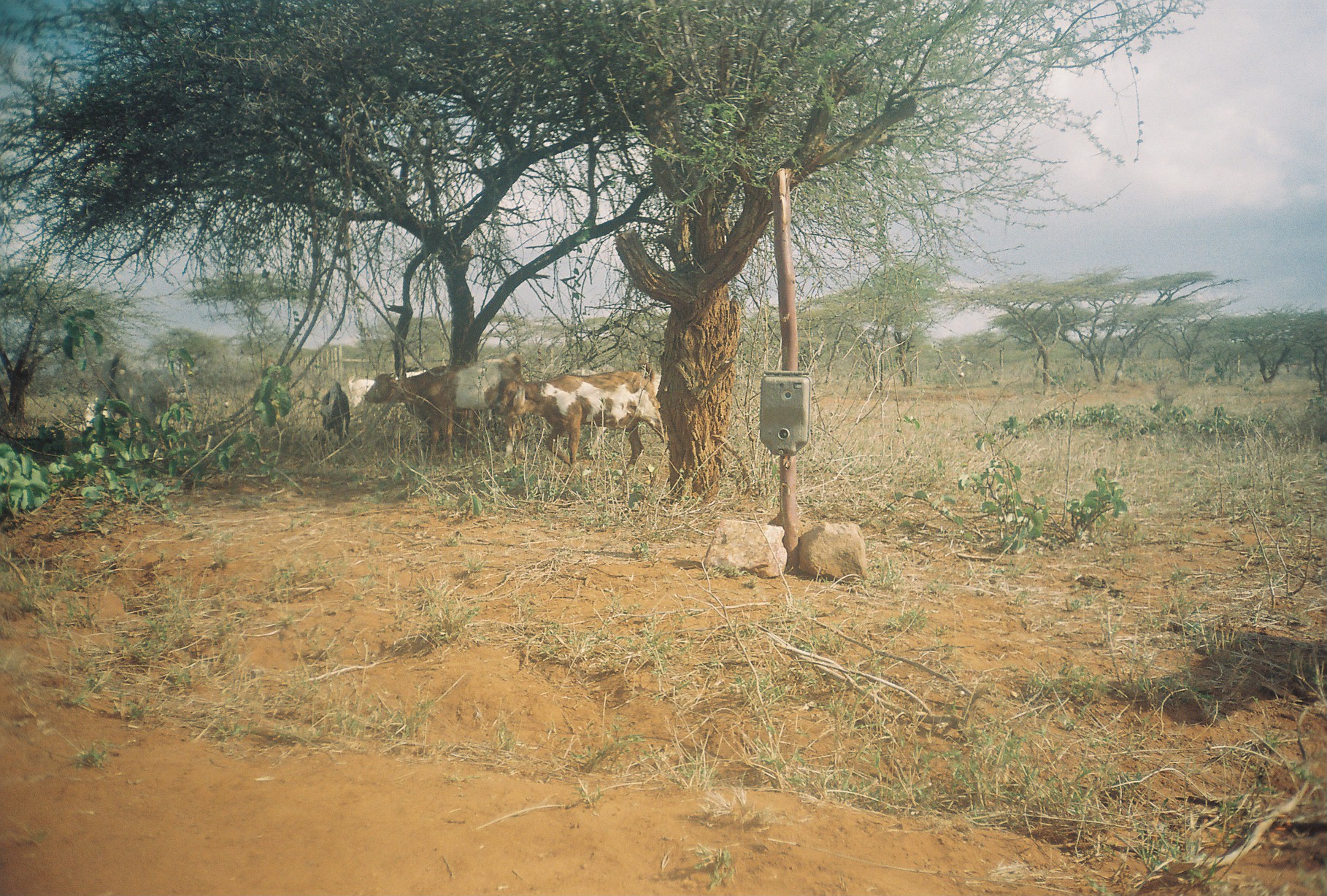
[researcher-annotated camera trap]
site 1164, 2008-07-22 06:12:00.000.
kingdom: Animalia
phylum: Chordata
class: Mammalia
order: Artiodactyla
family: Bovidae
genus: Capra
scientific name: Capra aegagrus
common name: wild goat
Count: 5.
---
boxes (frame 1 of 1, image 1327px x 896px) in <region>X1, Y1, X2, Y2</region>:
capra aegagrus: <region>484, 361, 665, 472</region>; <region>362, 351, 525, 463</region>; <region>93, 355, 186, 437</region>; <region>566, 362, 625, 457</region>; <region>344, 368, 432, 414</region>; <region>310, 381, 351, 448</region>; <region>72, 395, 111, 443</region>